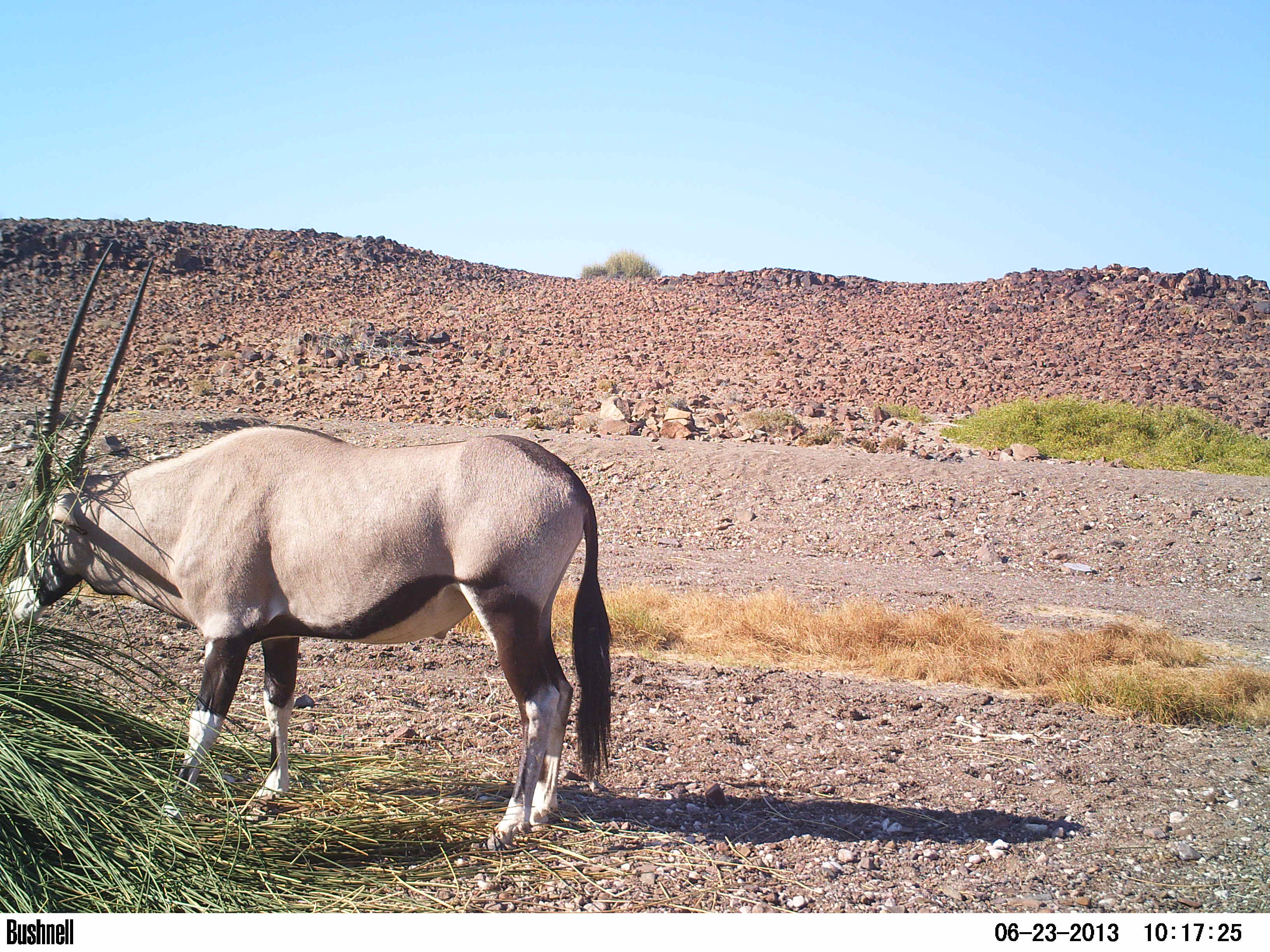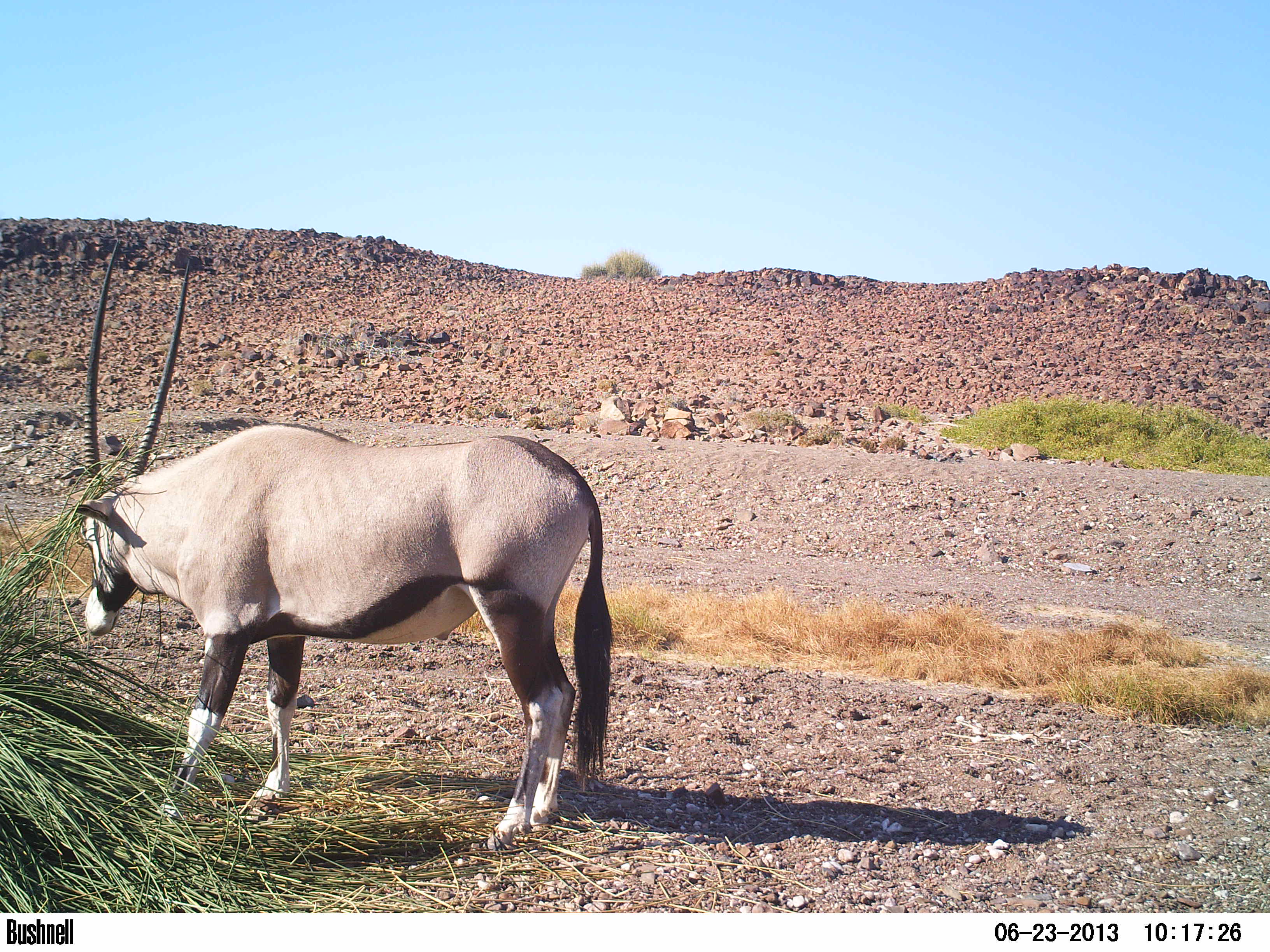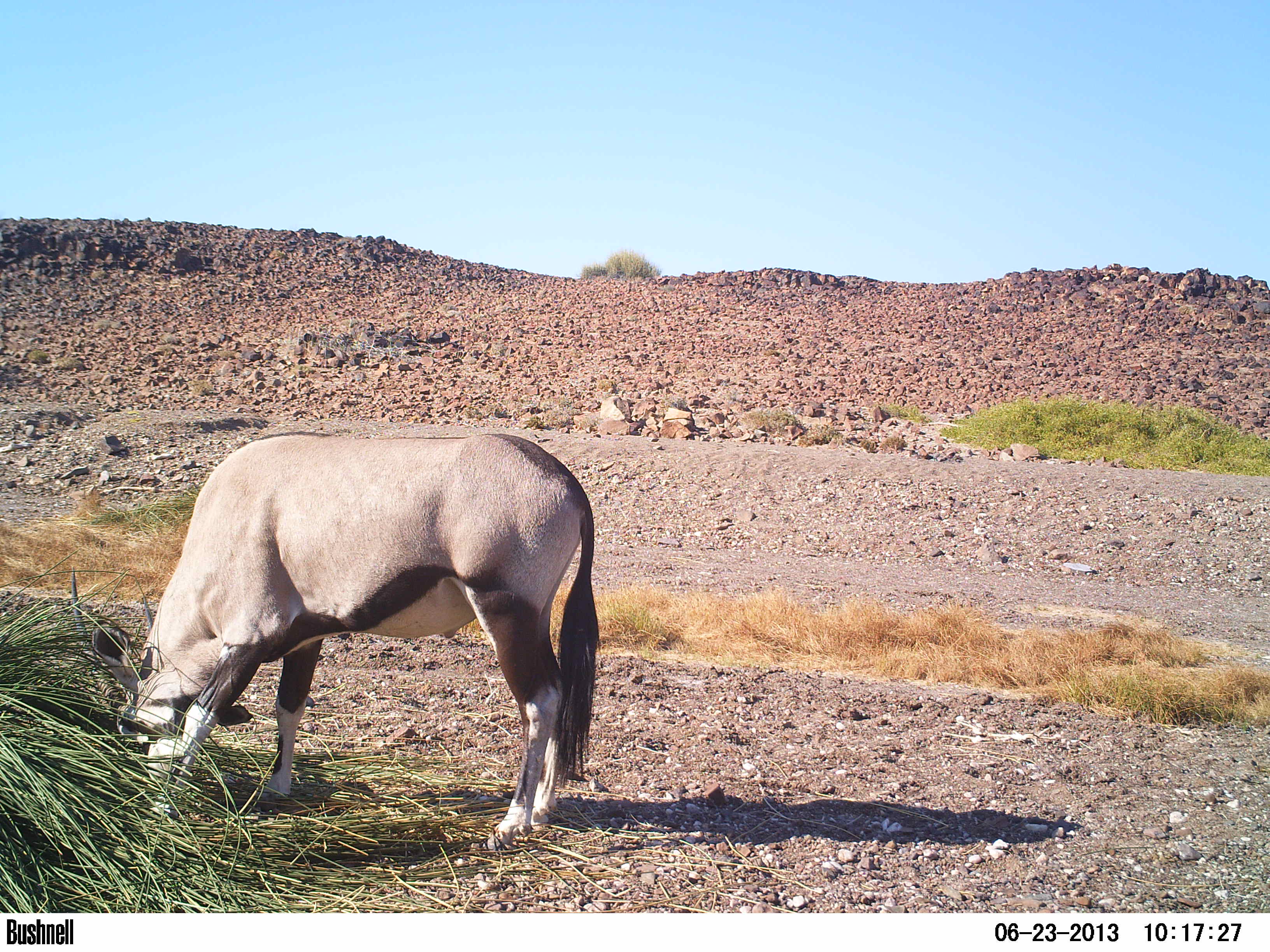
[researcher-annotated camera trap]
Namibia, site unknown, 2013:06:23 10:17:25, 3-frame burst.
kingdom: Animalia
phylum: Chordata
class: Mammalia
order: Artiodactyla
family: Bovidae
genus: Oryx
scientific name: Oryx gazella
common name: gemsbok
Oryx gazella (gemsbok).